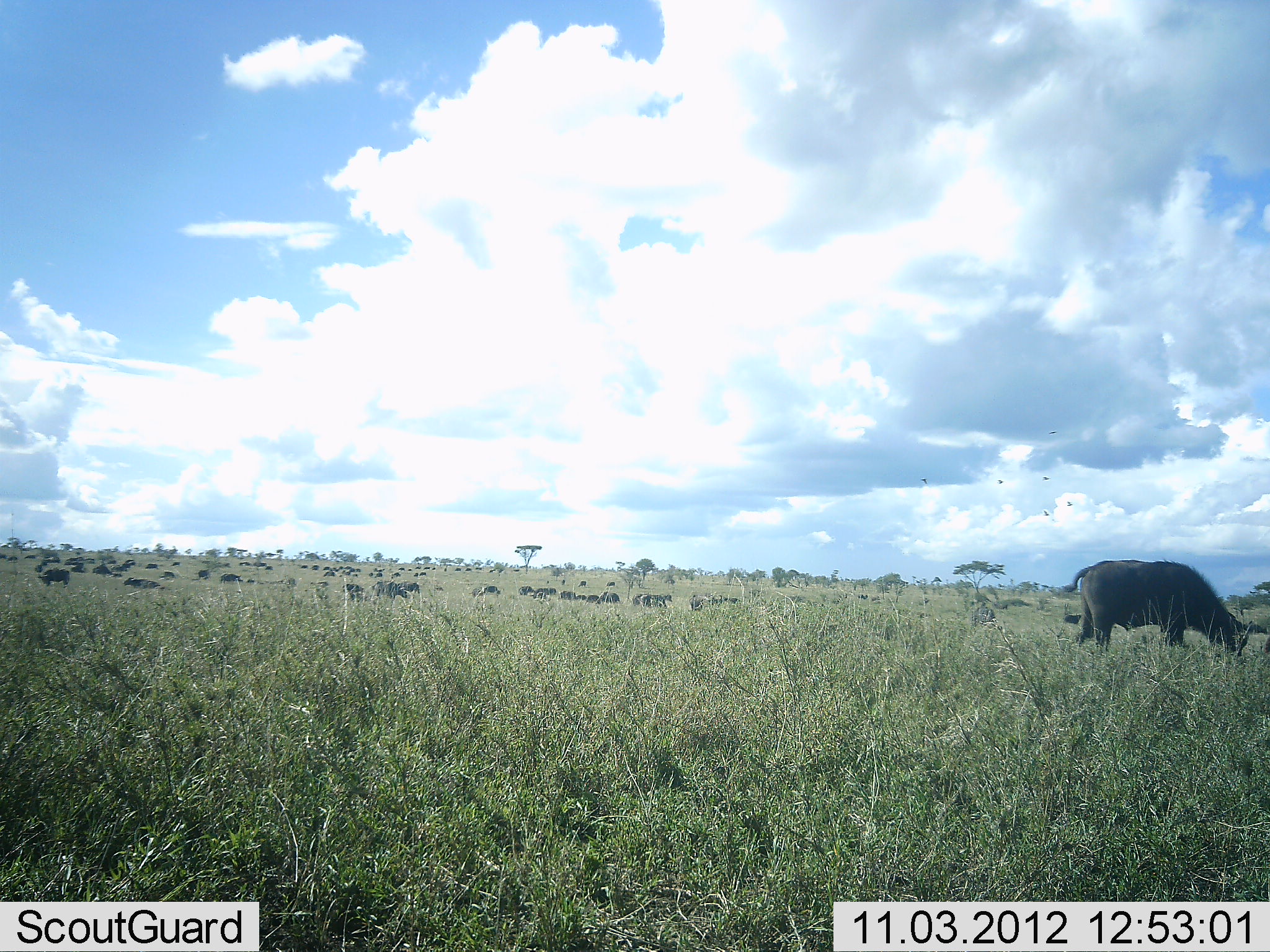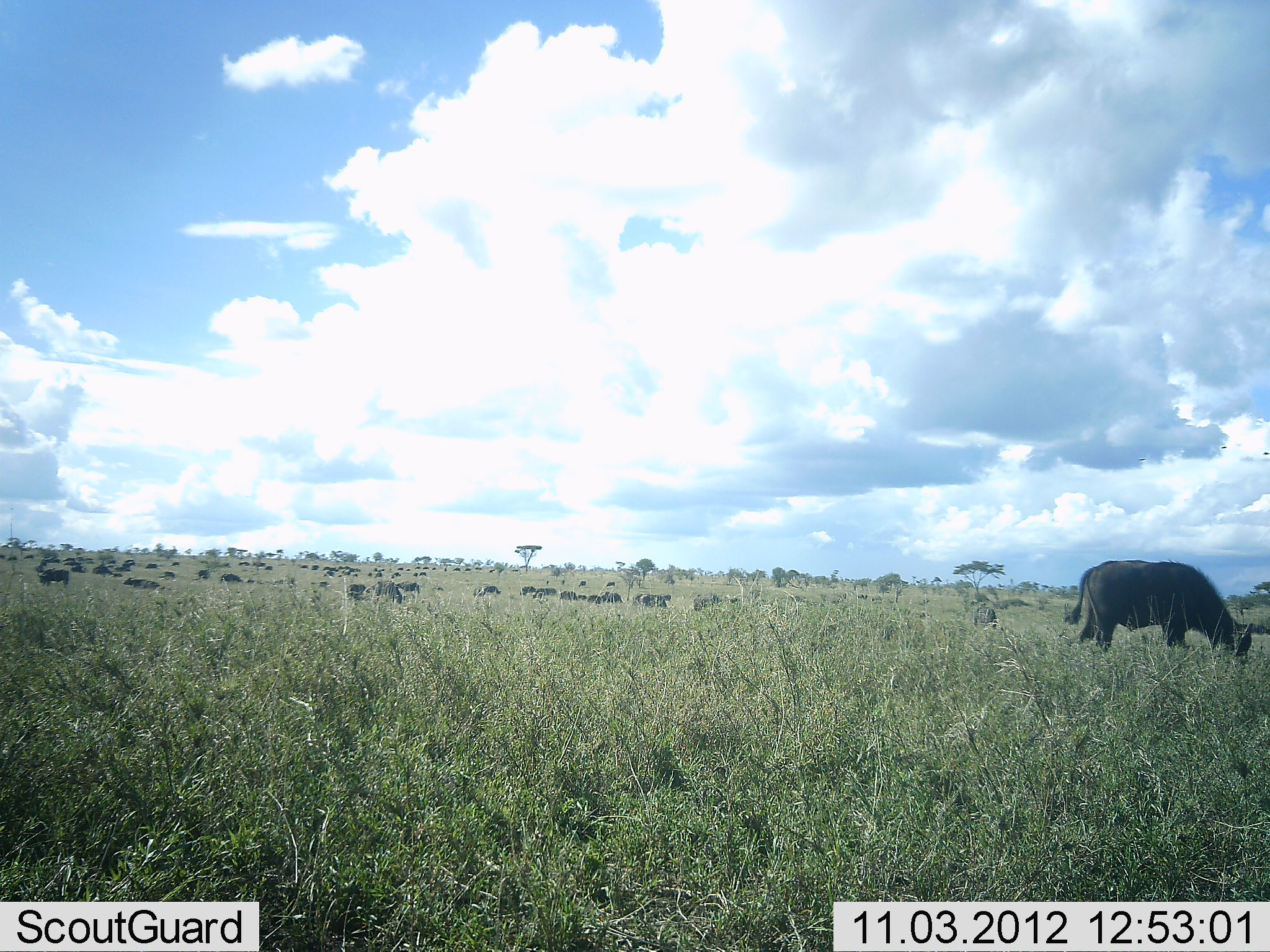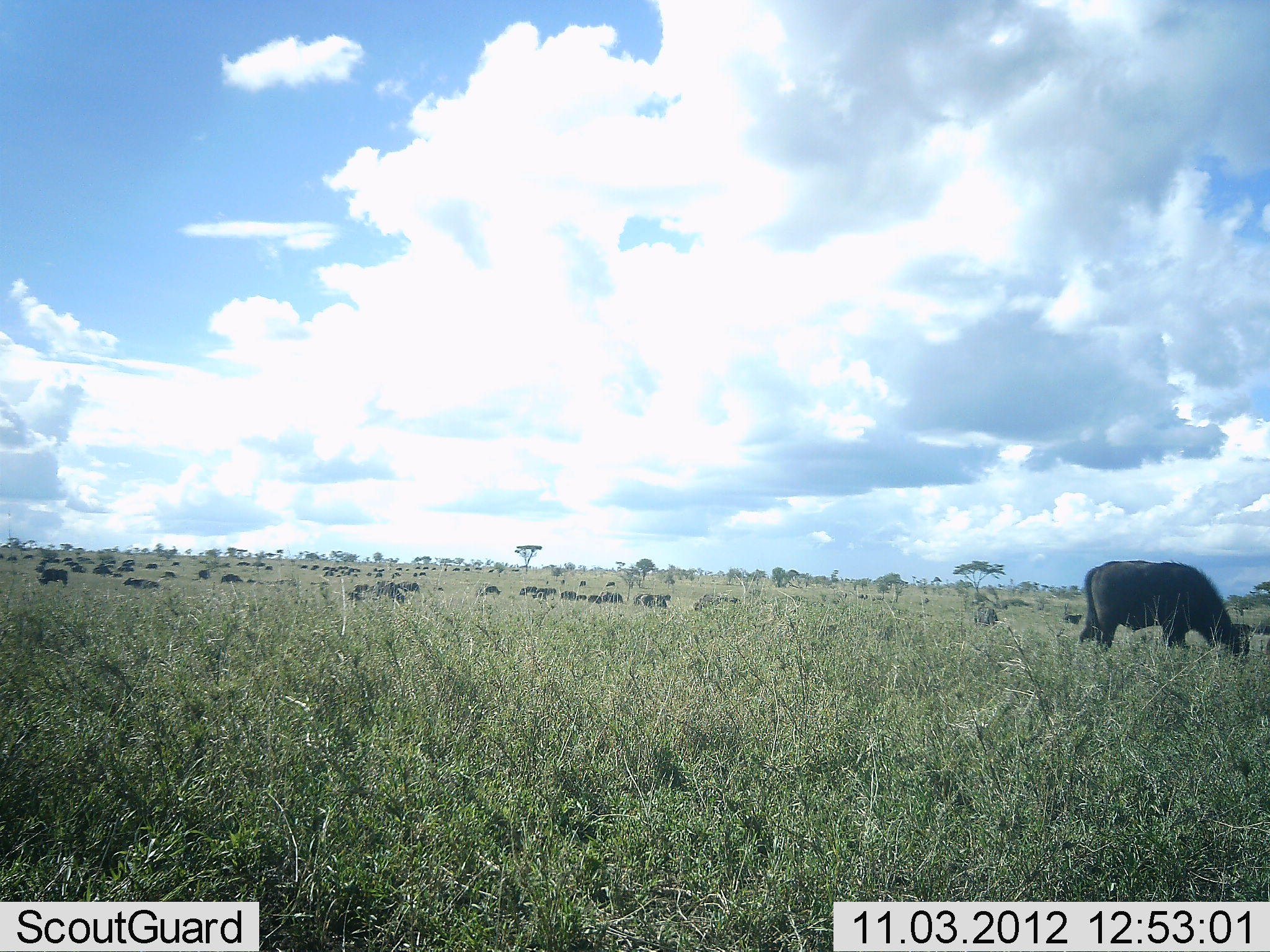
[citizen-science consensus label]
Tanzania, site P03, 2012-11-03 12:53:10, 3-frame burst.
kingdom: Animalia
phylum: Chordata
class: Mammalia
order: Artiodactyla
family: Bovidae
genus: Syncerus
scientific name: Syncerus caffer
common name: cape buffalo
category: buffalo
Buffalo (cape buffalo) (Syncerus caffer), count 11-50. Behavior (volunteer vote fractions): standing 45%, resting 0%, moving 9%, interacting 0%. Young present (vote fraction): 0%. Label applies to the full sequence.